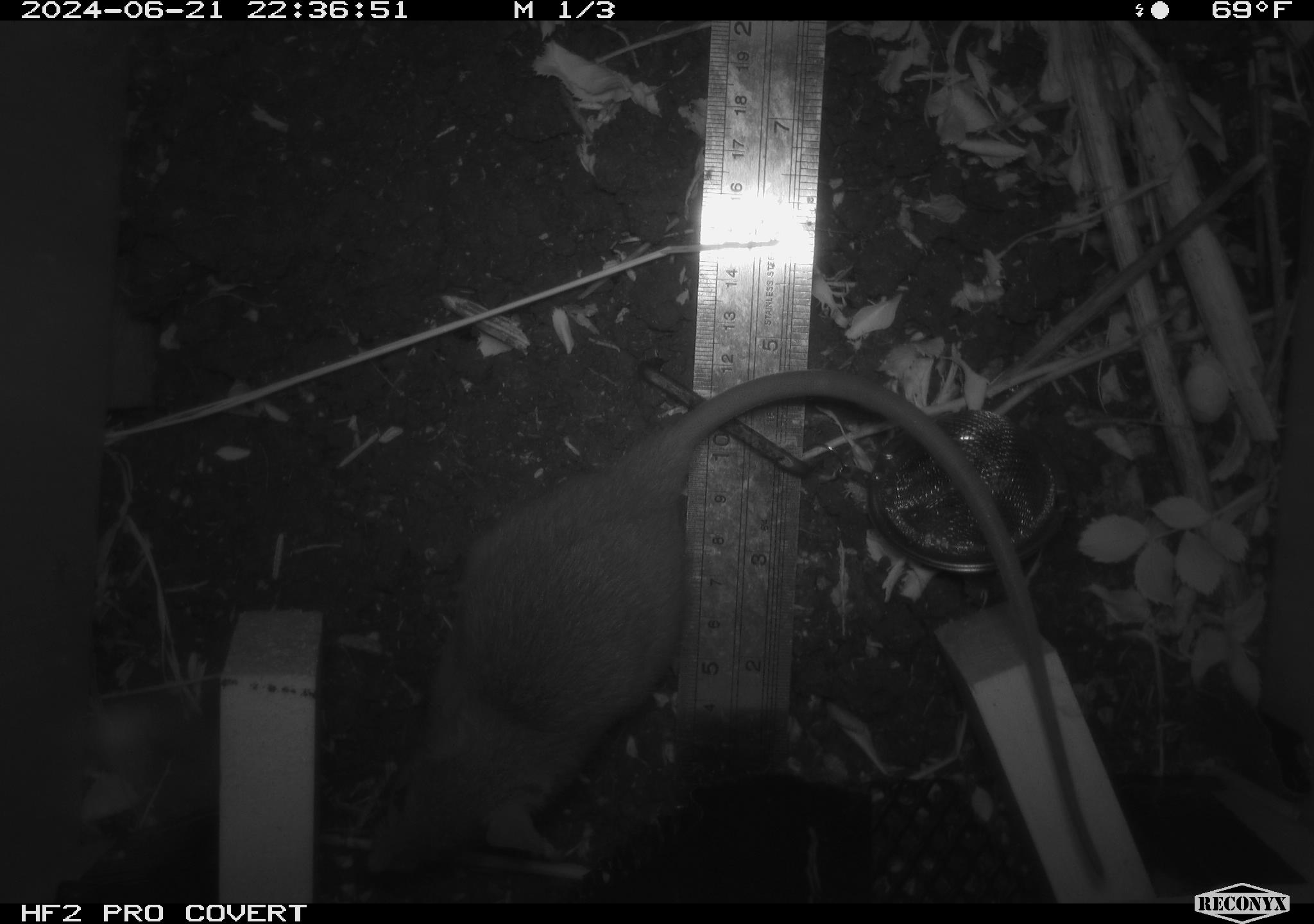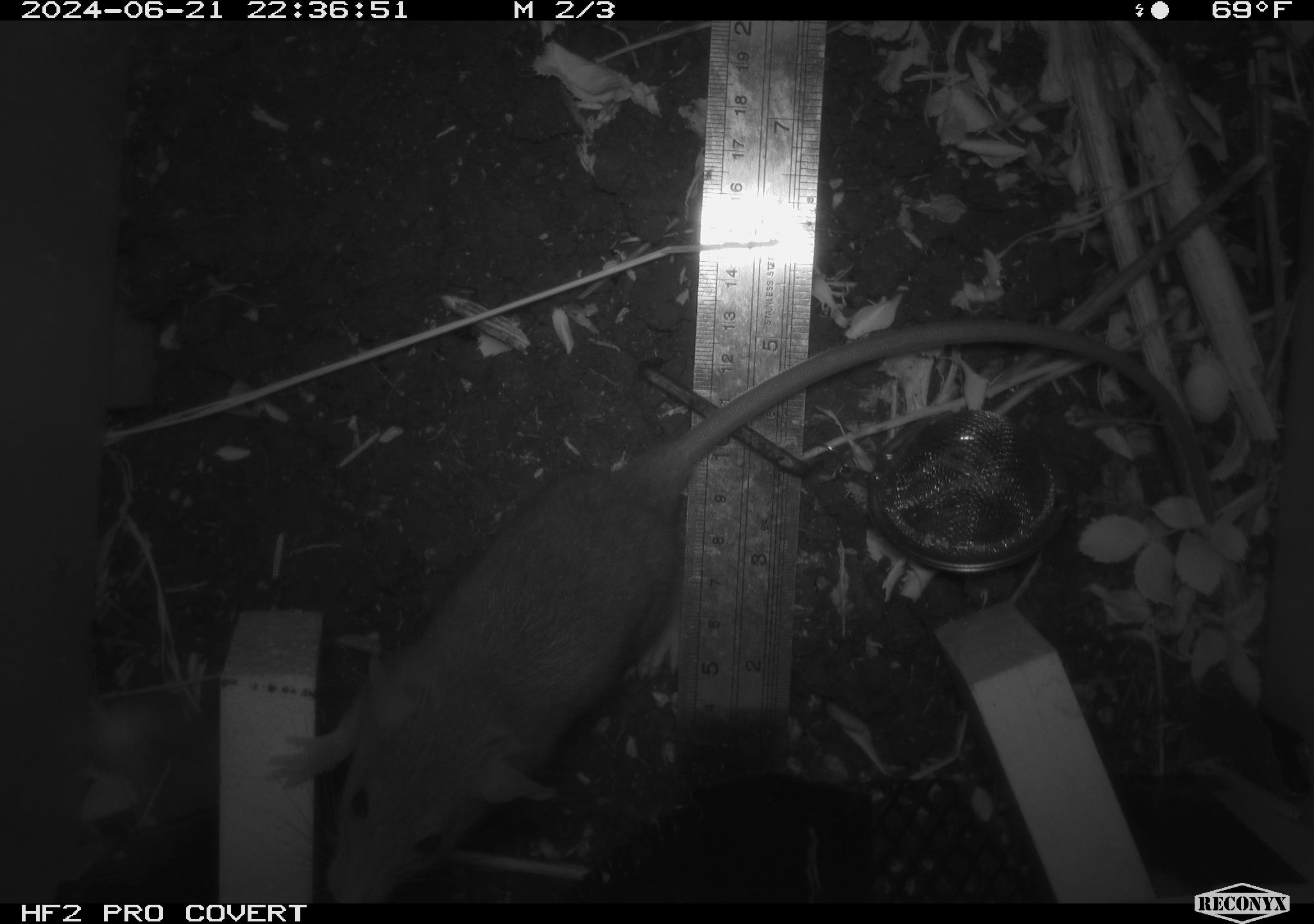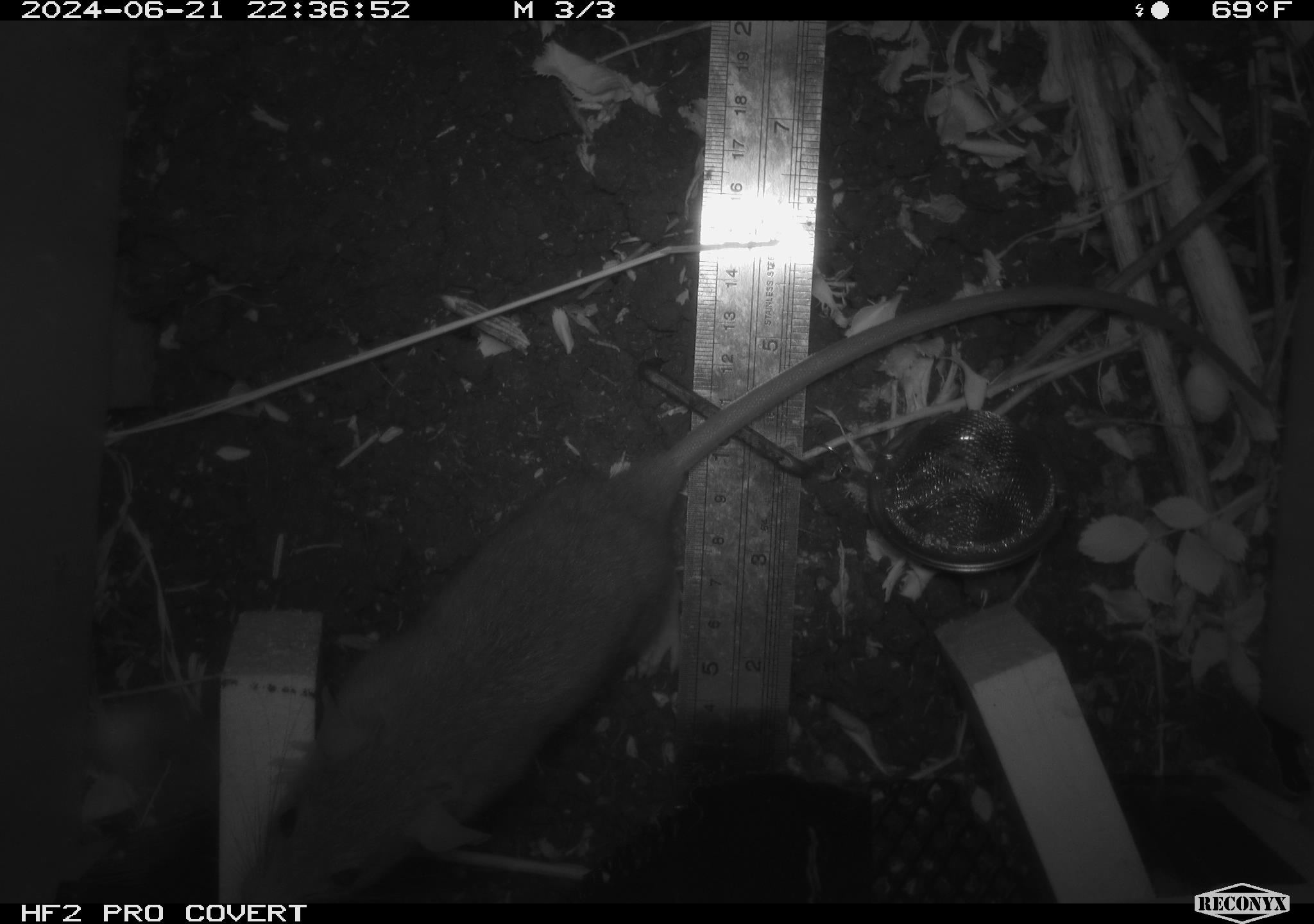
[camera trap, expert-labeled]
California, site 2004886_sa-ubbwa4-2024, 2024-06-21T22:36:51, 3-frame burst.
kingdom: Animalia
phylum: Chordata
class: Mammalia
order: Rodentia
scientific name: Rodentia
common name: woodrat or rat or mouse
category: woodrat or rat or mouse species